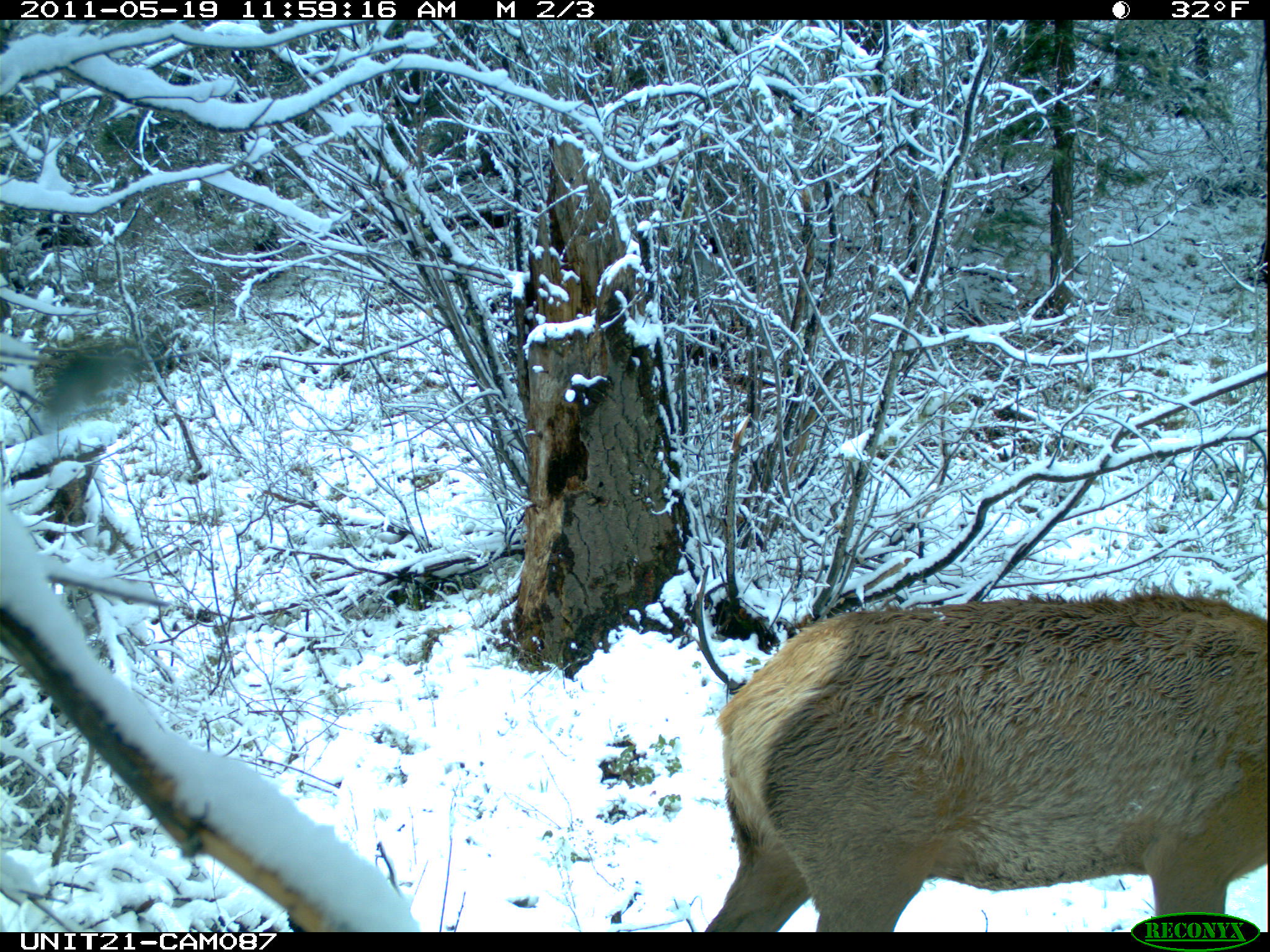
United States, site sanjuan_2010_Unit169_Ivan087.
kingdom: Animalia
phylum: Chordata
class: Mammalia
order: Artiodactyla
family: Cervidae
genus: Cervus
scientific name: Cervus elaphus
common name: red deer